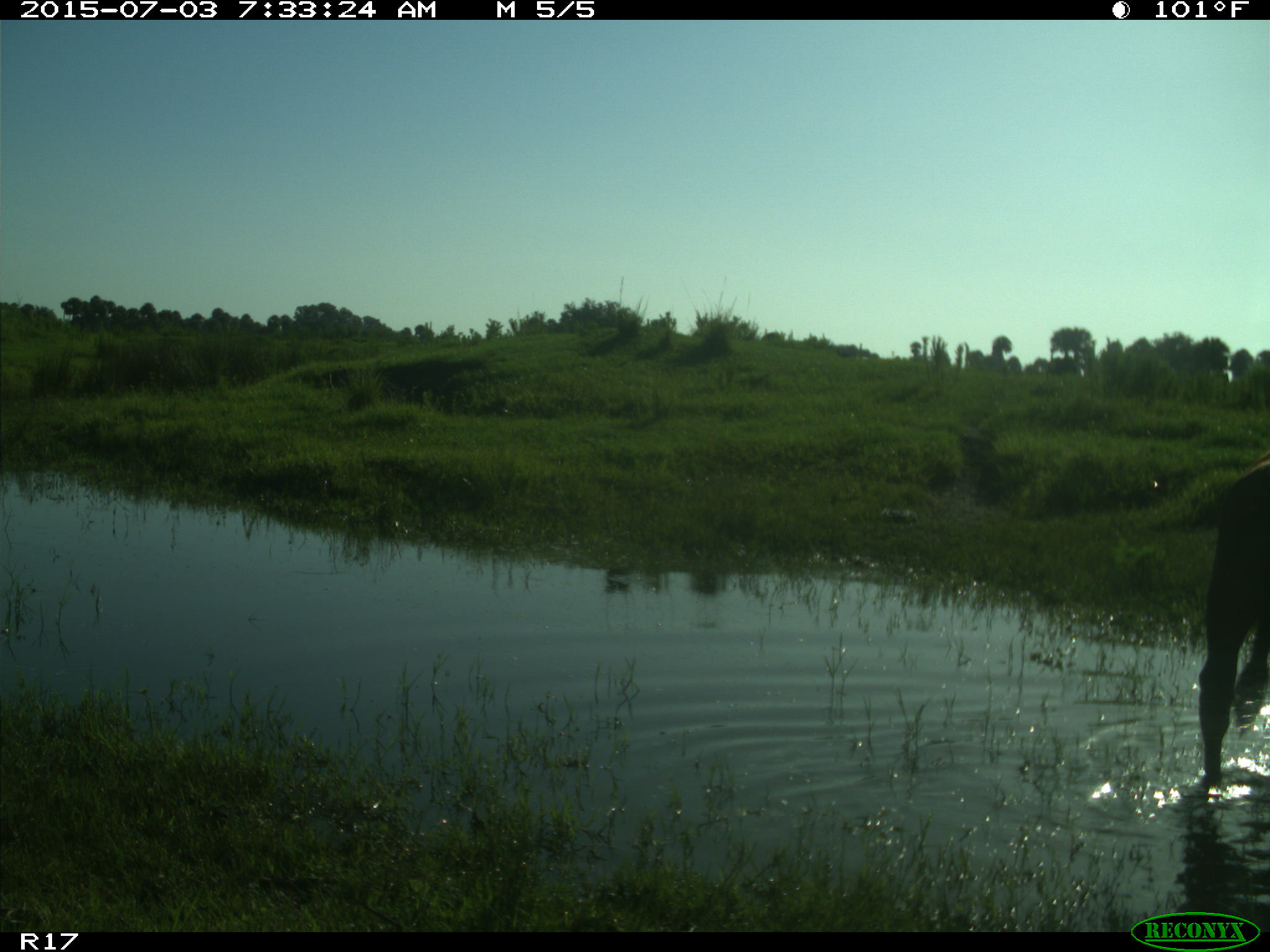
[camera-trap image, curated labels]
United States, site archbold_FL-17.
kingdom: Animalia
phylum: Chordata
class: Mammalia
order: Artiodactyla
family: Bovidae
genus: Bos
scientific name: Bos taurus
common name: domestic cow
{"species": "Bos taurus (domestic cow)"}